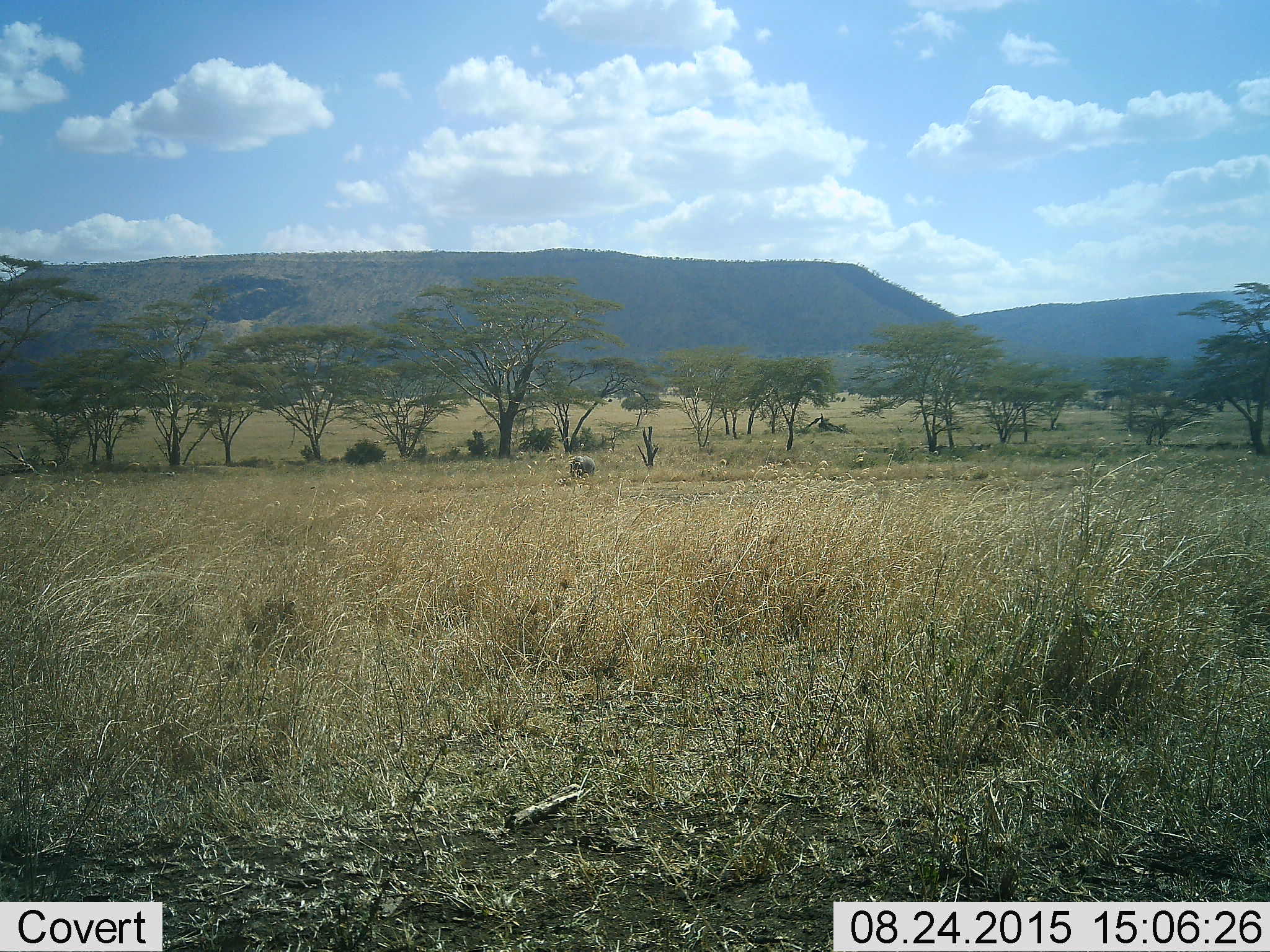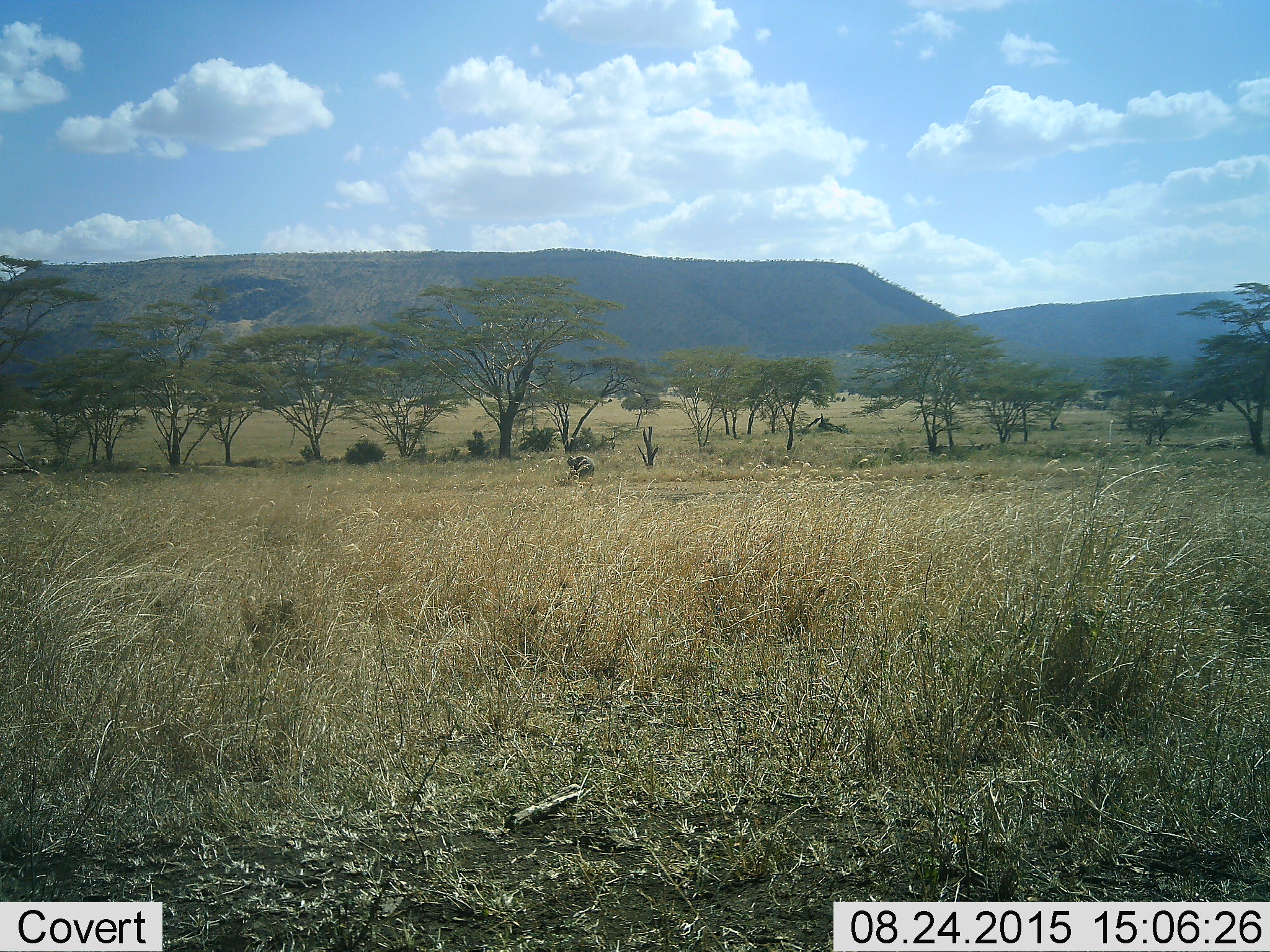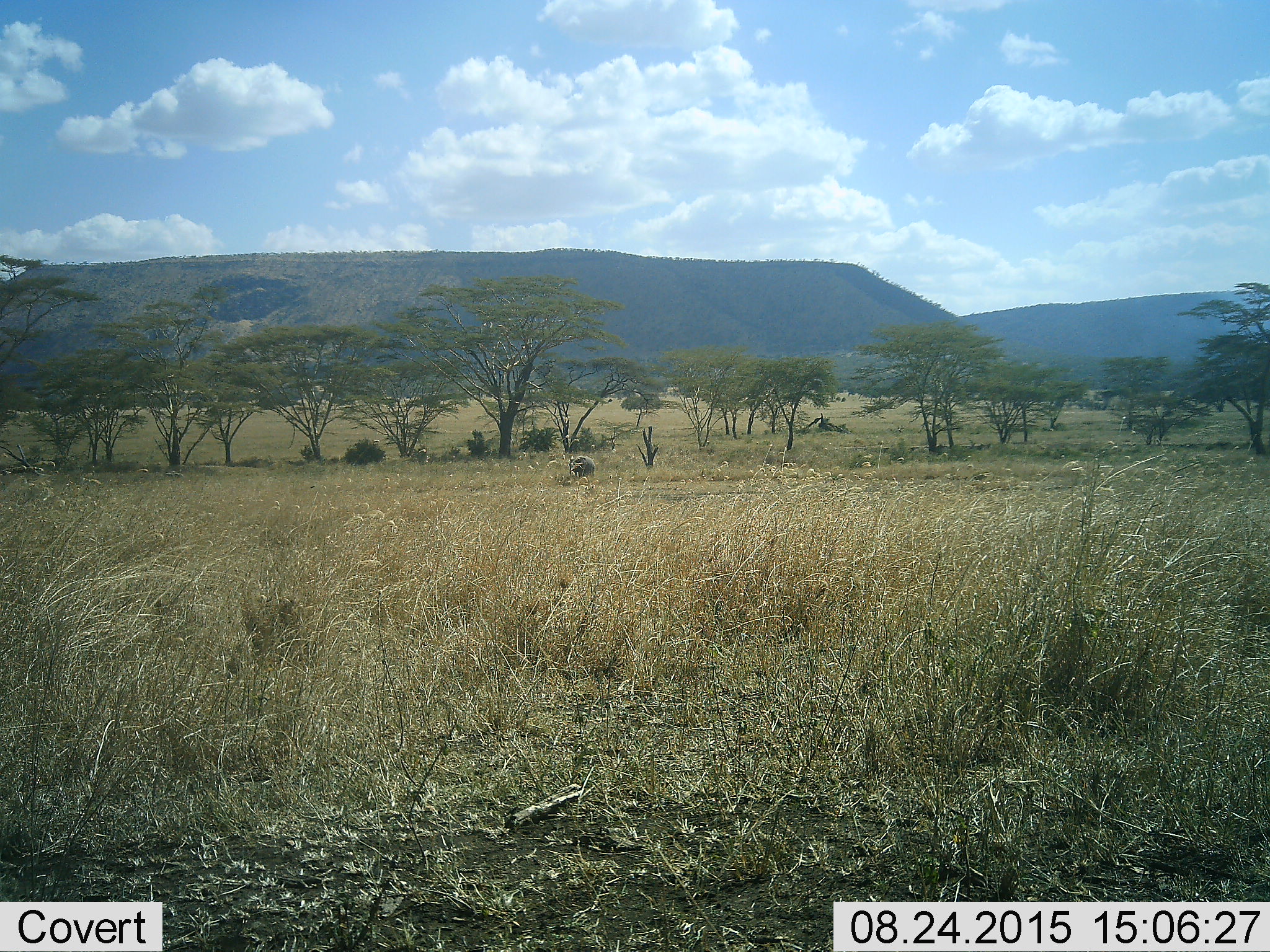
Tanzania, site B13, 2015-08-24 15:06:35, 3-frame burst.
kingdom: Animalia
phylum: Chordata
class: Mammalia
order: Proboscidea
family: Elephantidae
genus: Loxodonta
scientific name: Loxodonta africana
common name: african bush elephant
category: elephant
Elephant (african bush elephant) (Loxodonta africana), count 1. Behavior (volunteer vote fractions): standing 80%, resting 0%, moving 20%, interacting 0%. Young present (vote fraction): 20%. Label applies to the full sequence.